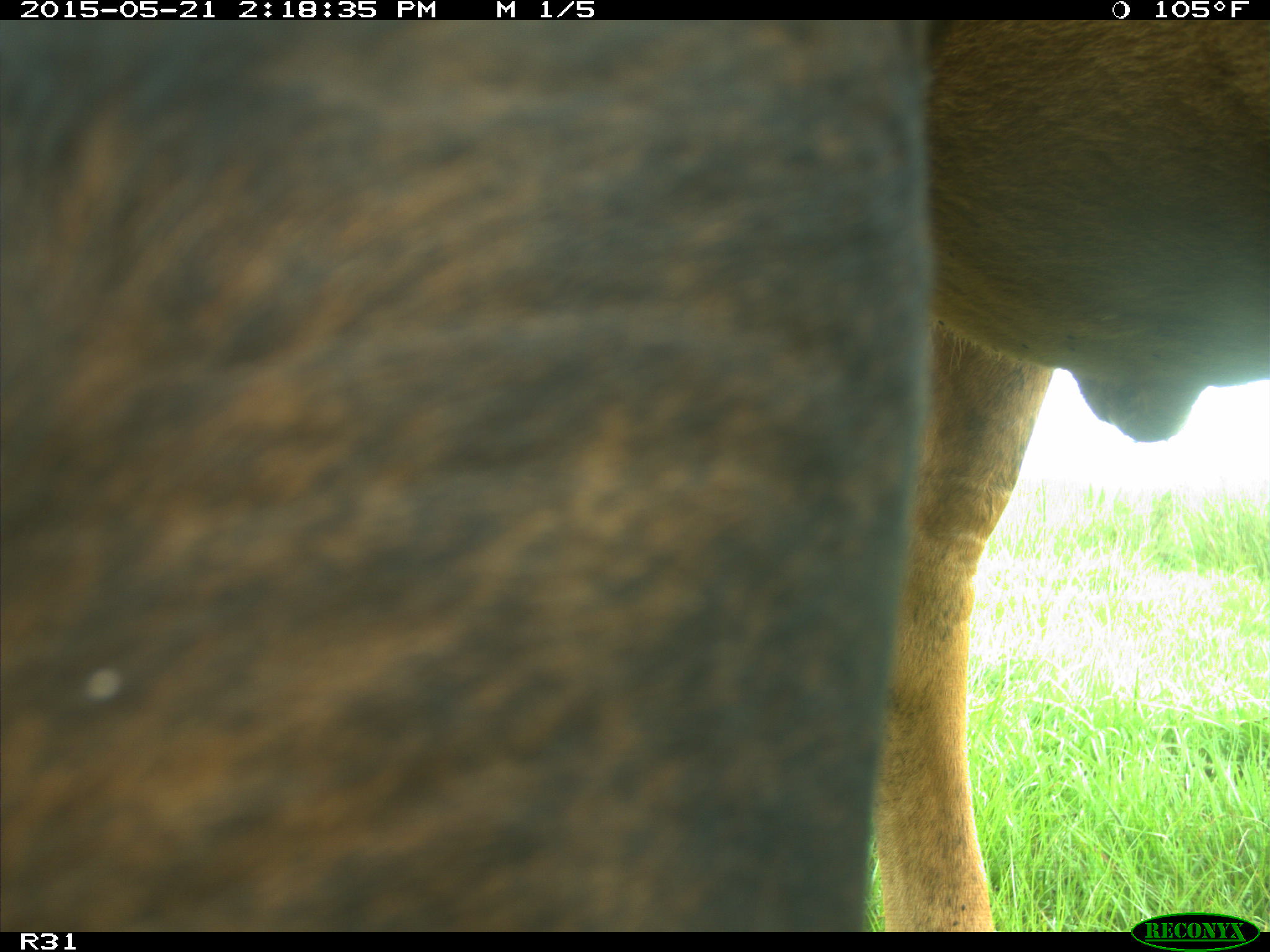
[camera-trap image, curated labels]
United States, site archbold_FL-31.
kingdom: Animalia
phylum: Chordata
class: Mammalia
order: Artiodactyla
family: Bovidae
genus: Bos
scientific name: Bos taurus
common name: domestic cow